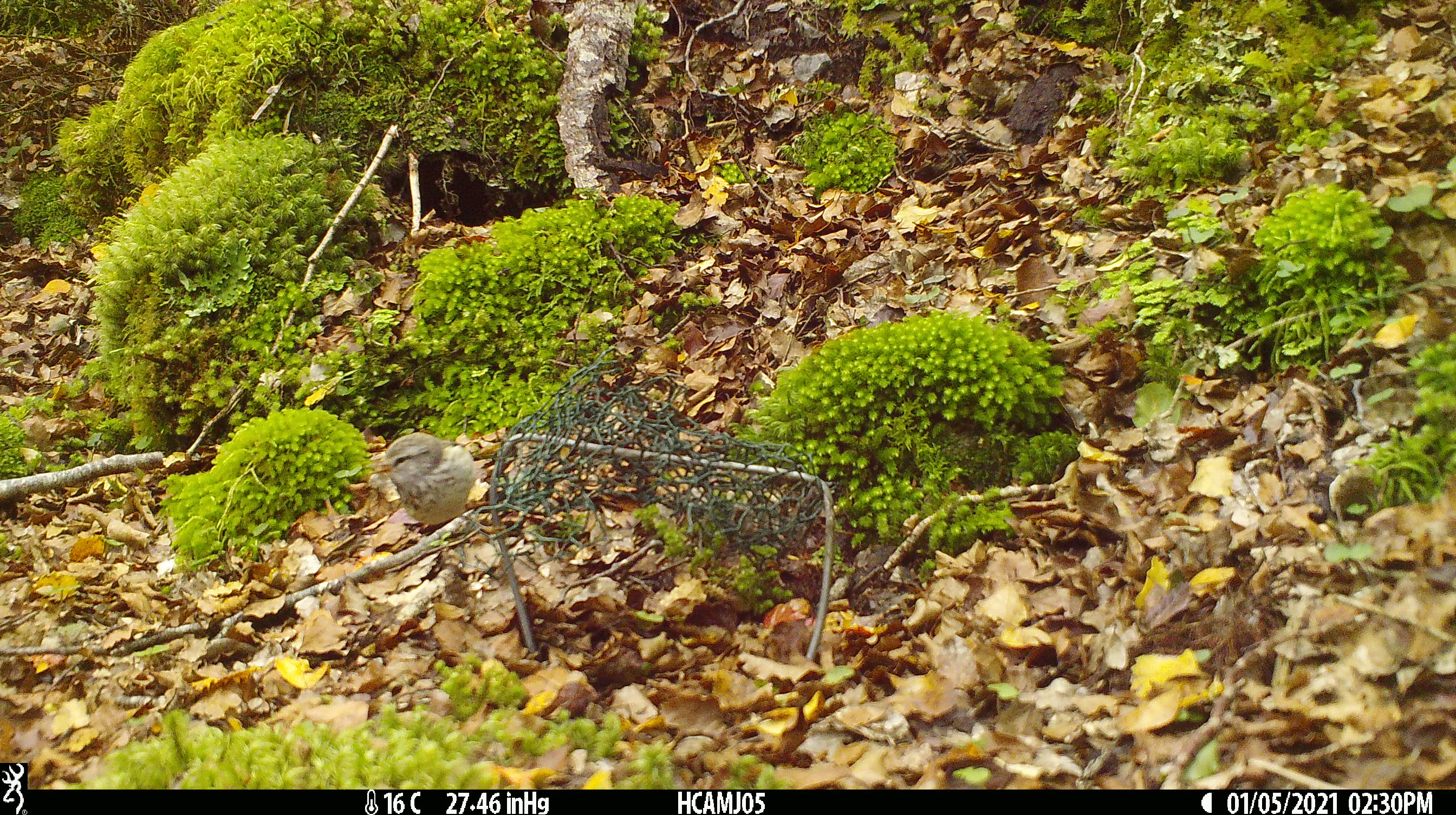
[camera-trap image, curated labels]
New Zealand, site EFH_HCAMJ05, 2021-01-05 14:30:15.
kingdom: Animalia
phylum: Chordata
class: Aves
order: Passeriformes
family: Acanthisittidae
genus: Acanthisitta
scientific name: Acanthisitta chloris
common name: rifleman